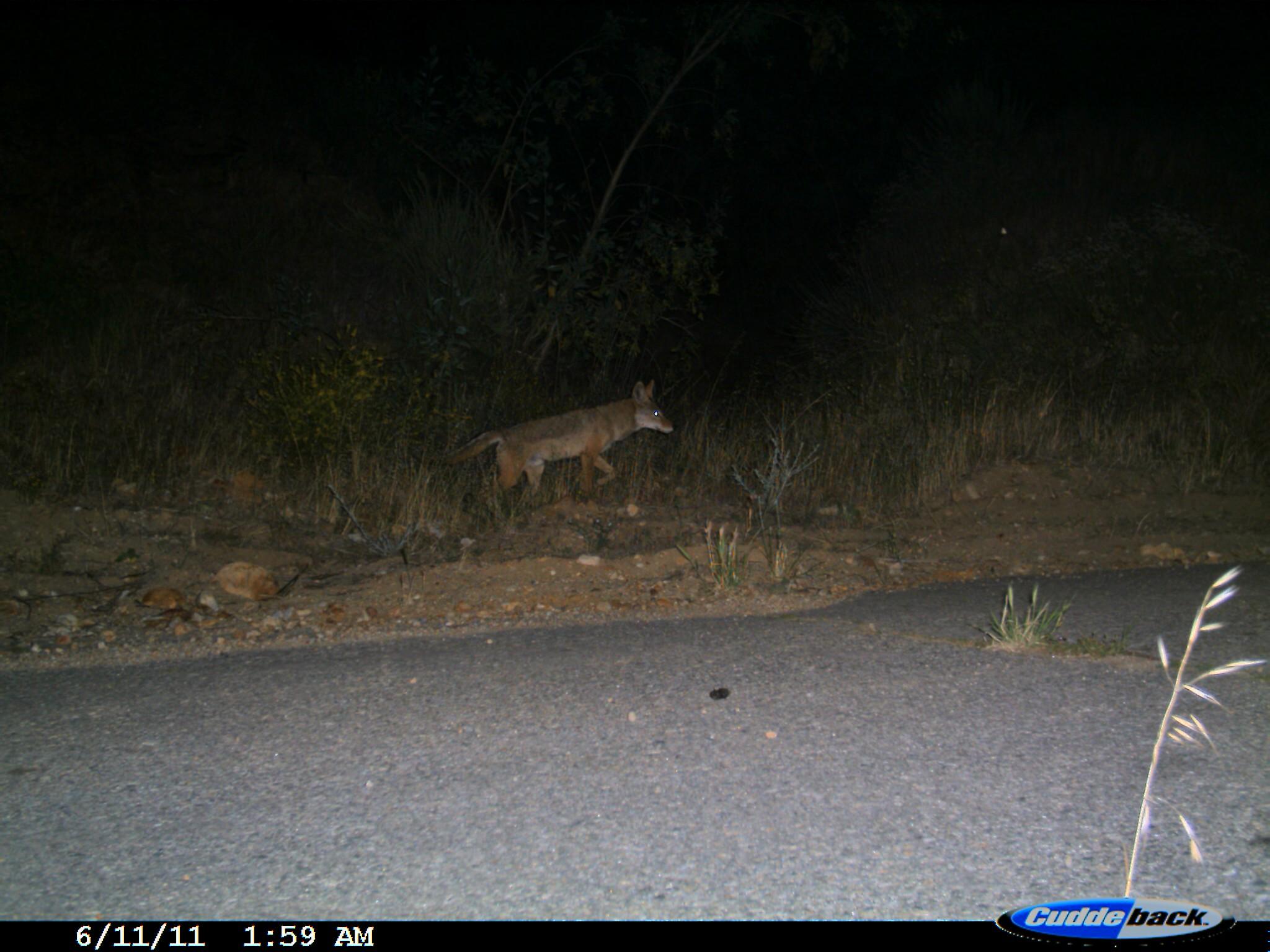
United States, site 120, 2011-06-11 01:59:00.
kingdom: Animalia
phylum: Chordata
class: Mammalia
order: Carnivora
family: Canidae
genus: Canis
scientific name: Canis latrans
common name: coyote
Coyote (Canis latrans).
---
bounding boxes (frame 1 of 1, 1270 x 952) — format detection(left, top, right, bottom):
coyote: detection(432, 370, 679, 514)